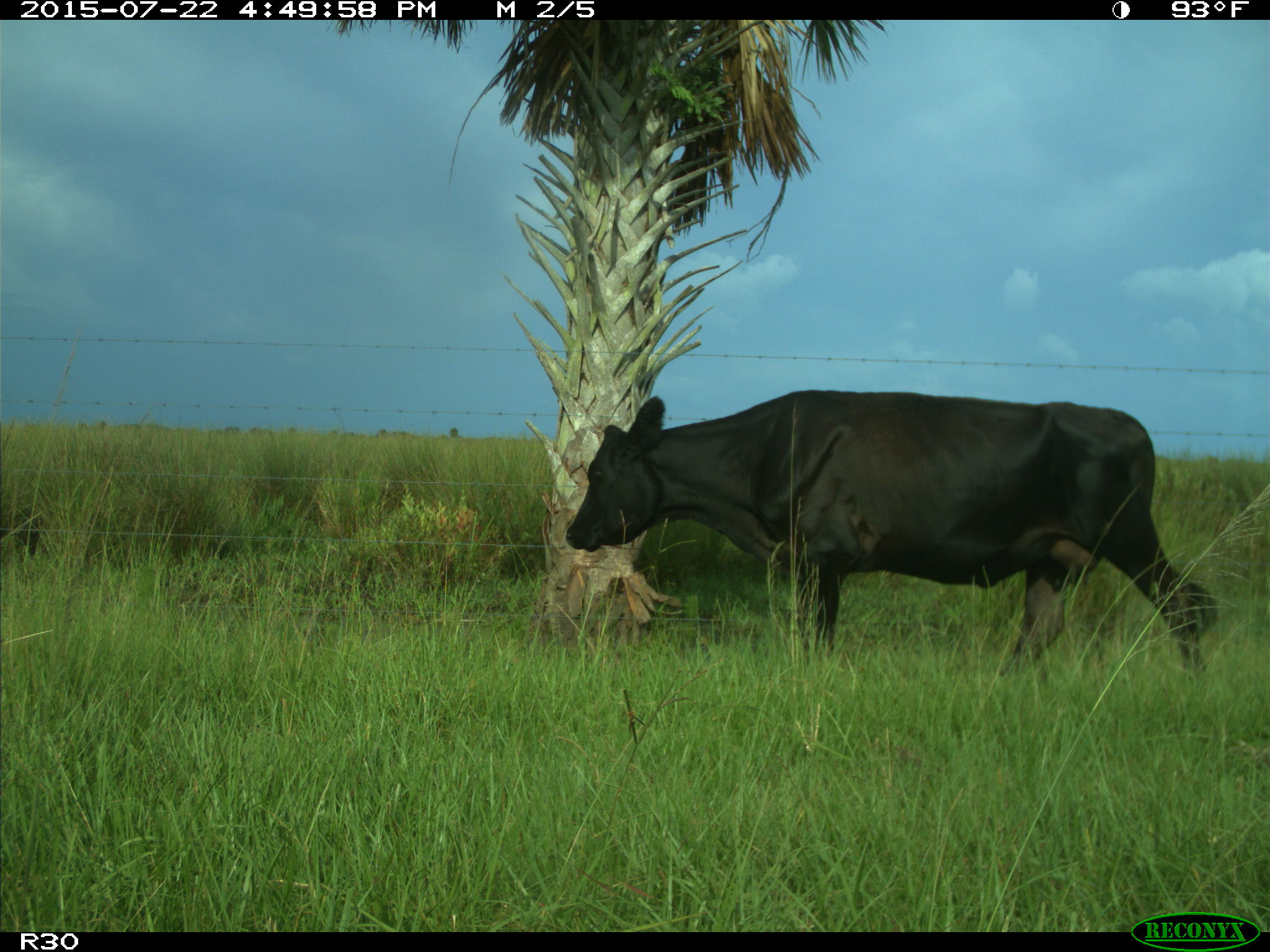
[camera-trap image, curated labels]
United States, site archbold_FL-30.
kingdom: Animalia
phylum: Chordata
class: Mammalia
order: Artiodactyla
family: Bovidae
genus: Bos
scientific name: Bos taurus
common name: domestic cow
Bos taurus (domestic cow).